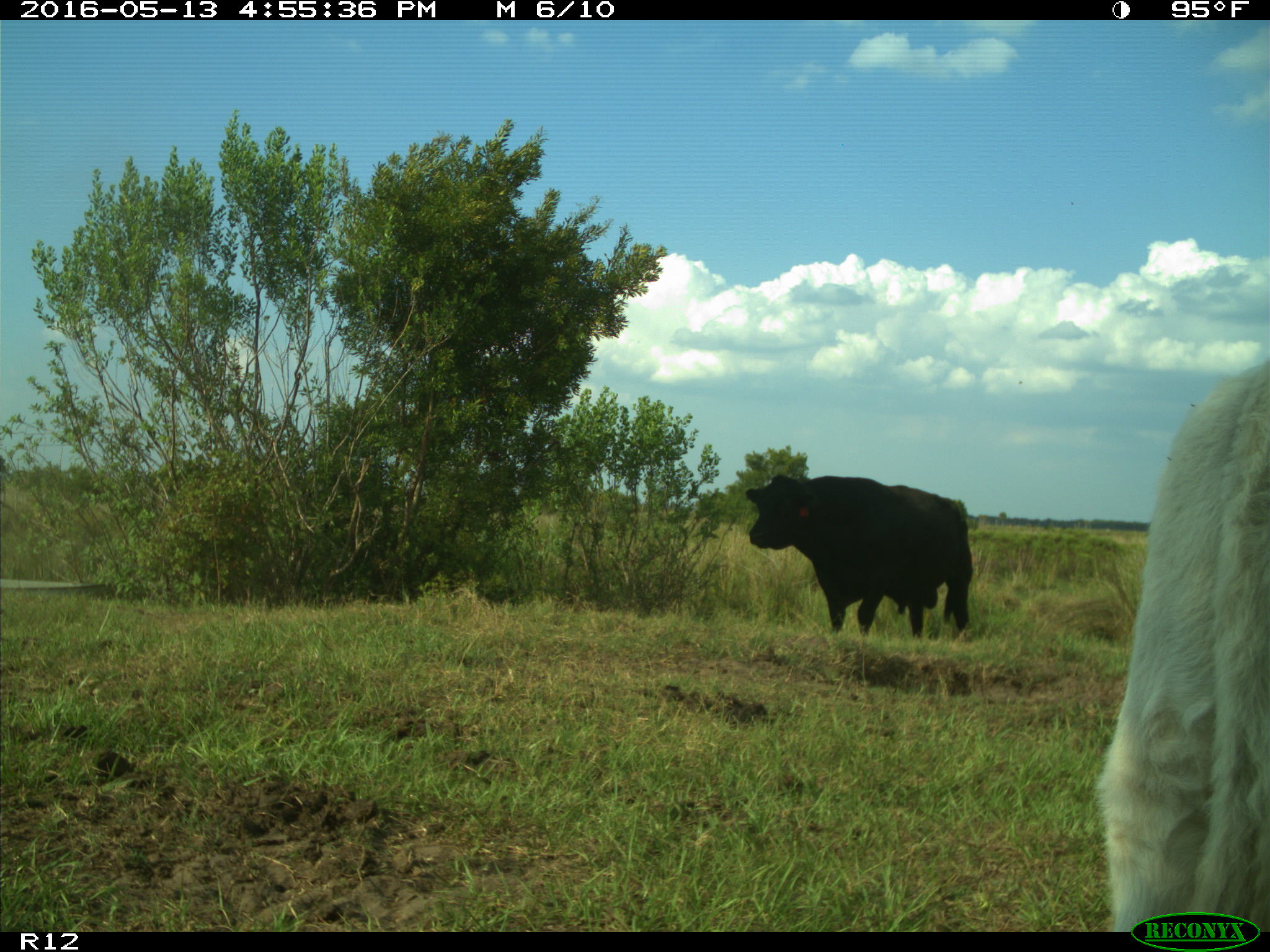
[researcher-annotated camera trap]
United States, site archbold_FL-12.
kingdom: Animalia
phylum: Chordata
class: Mammalia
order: Artiodactyla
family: Bovidae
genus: Bos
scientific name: Bos taurus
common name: domestic cow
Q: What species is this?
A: Bos taurus (domestic cow).